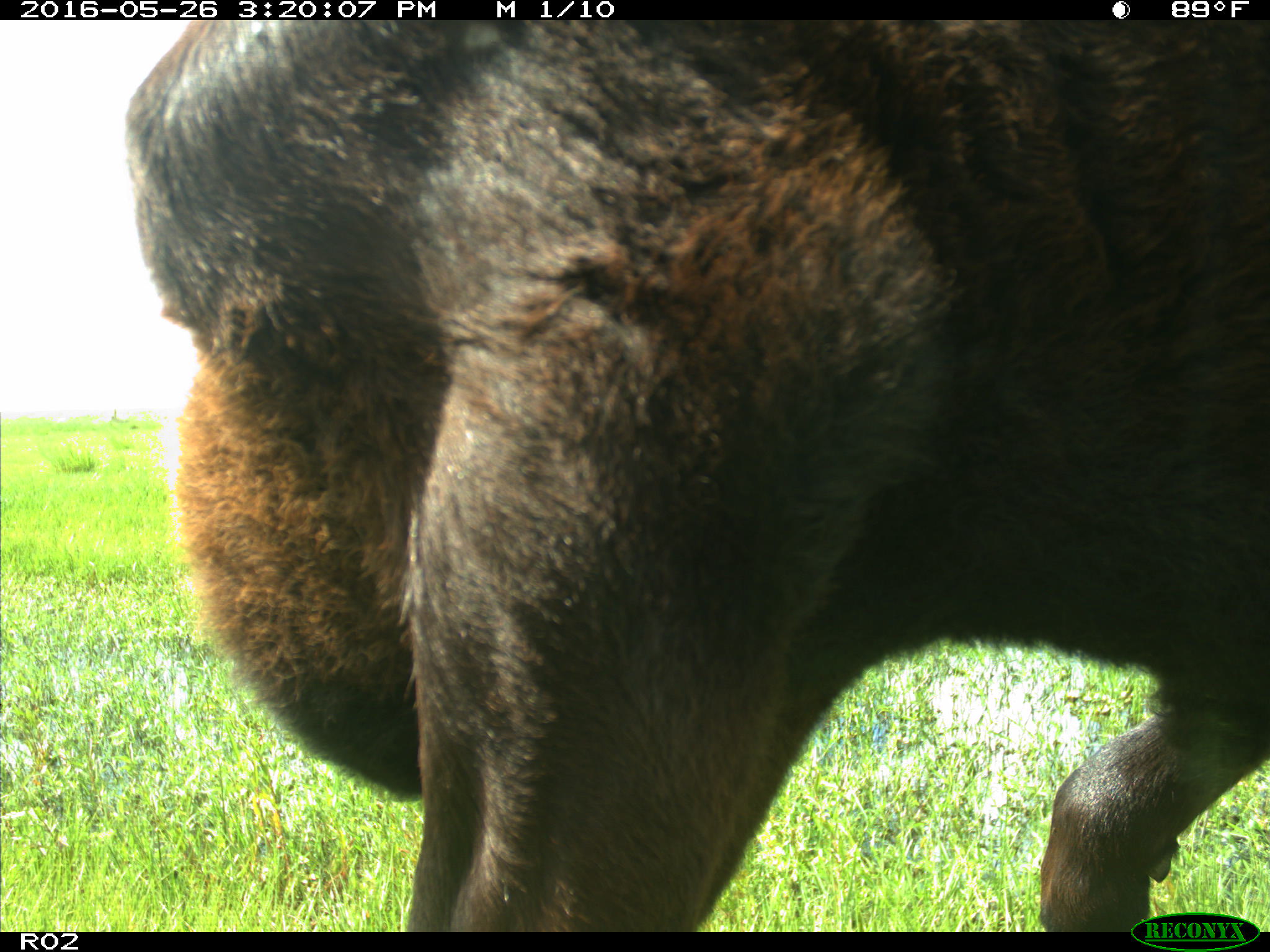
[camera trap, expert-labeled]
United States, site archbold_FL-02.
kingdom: Animalia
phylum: Chordata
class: Mammalia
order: Artiodactyla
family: Bovidae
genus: Bos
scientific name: Bos taurus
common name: domestic cow